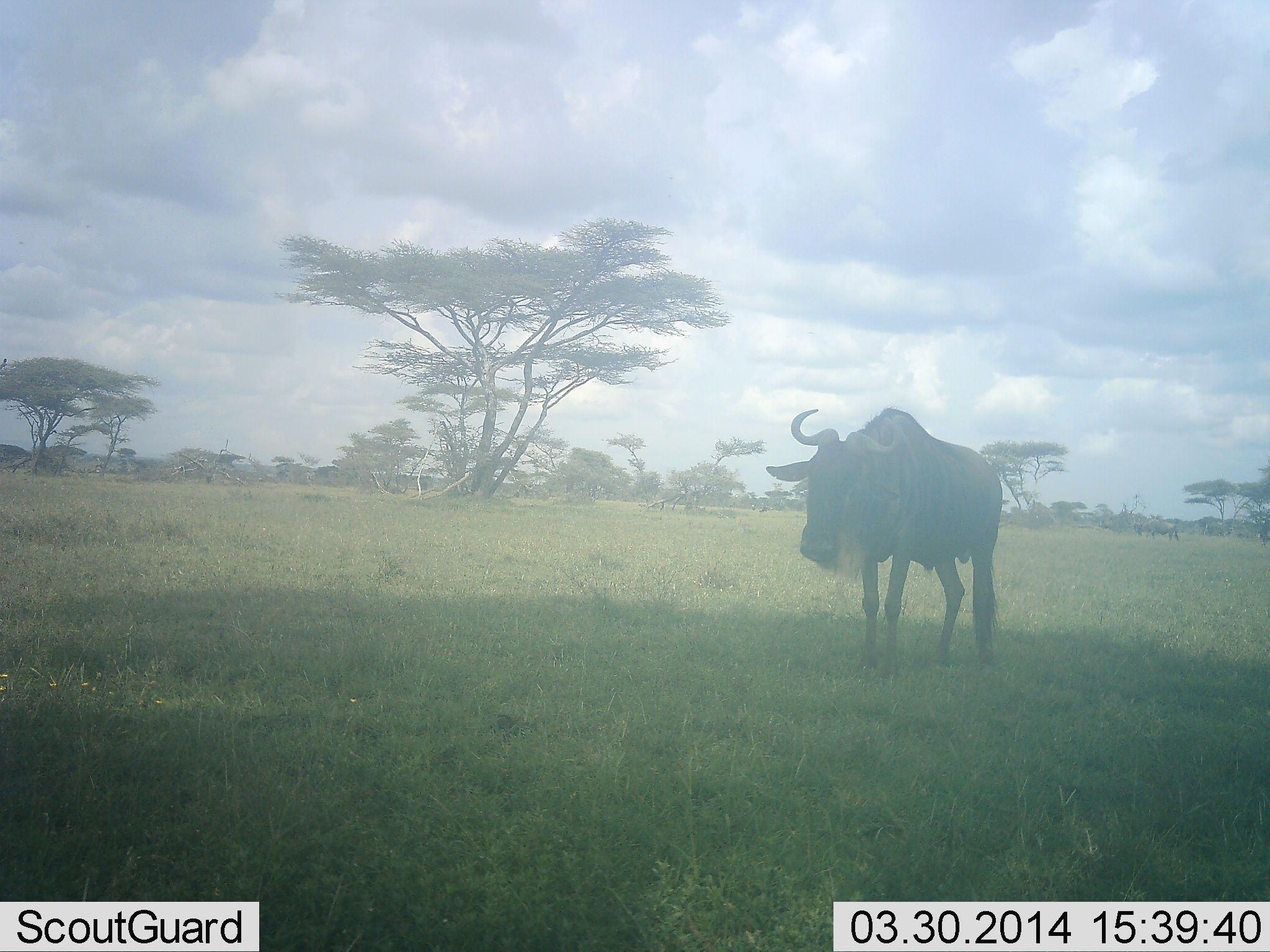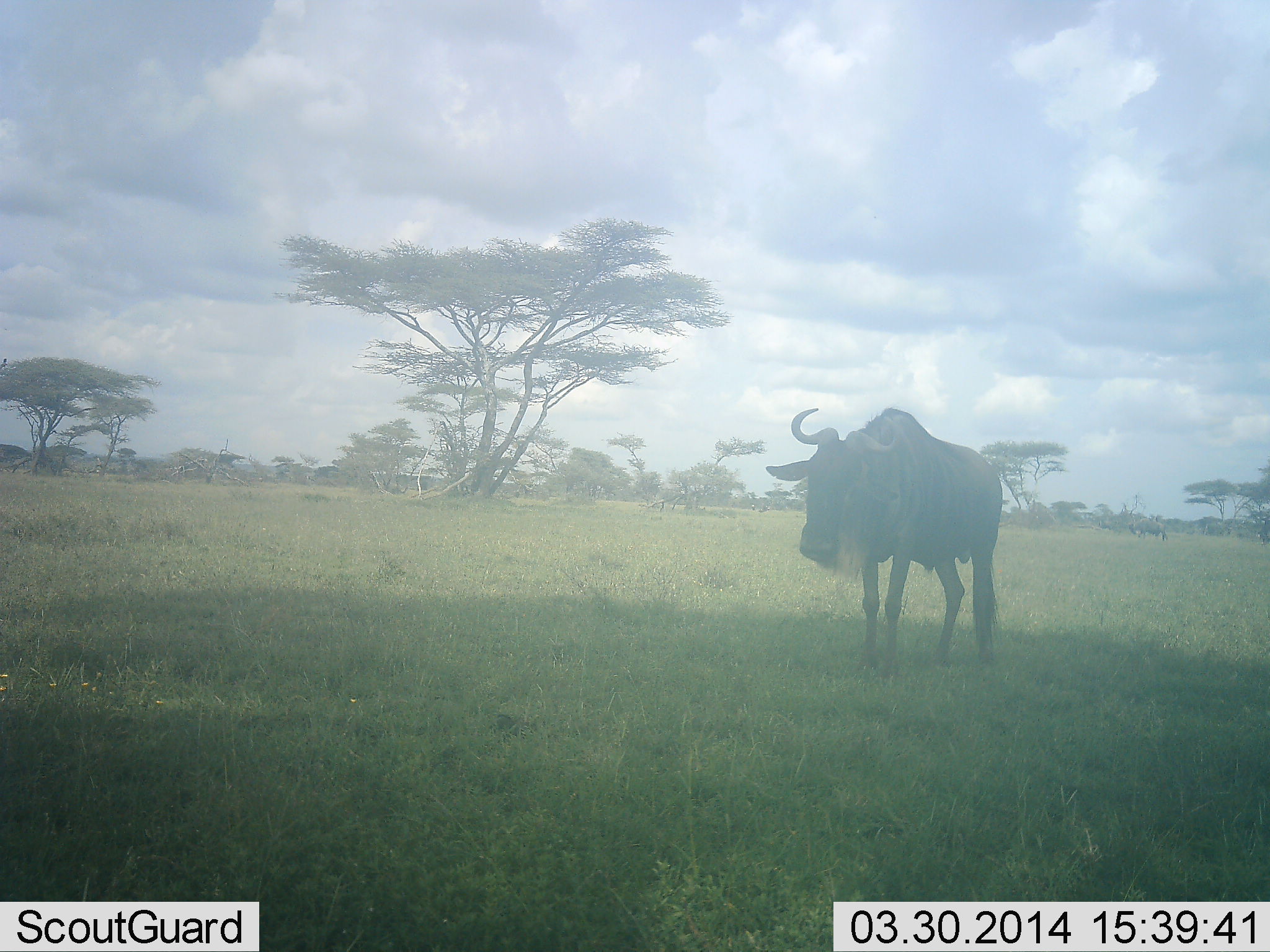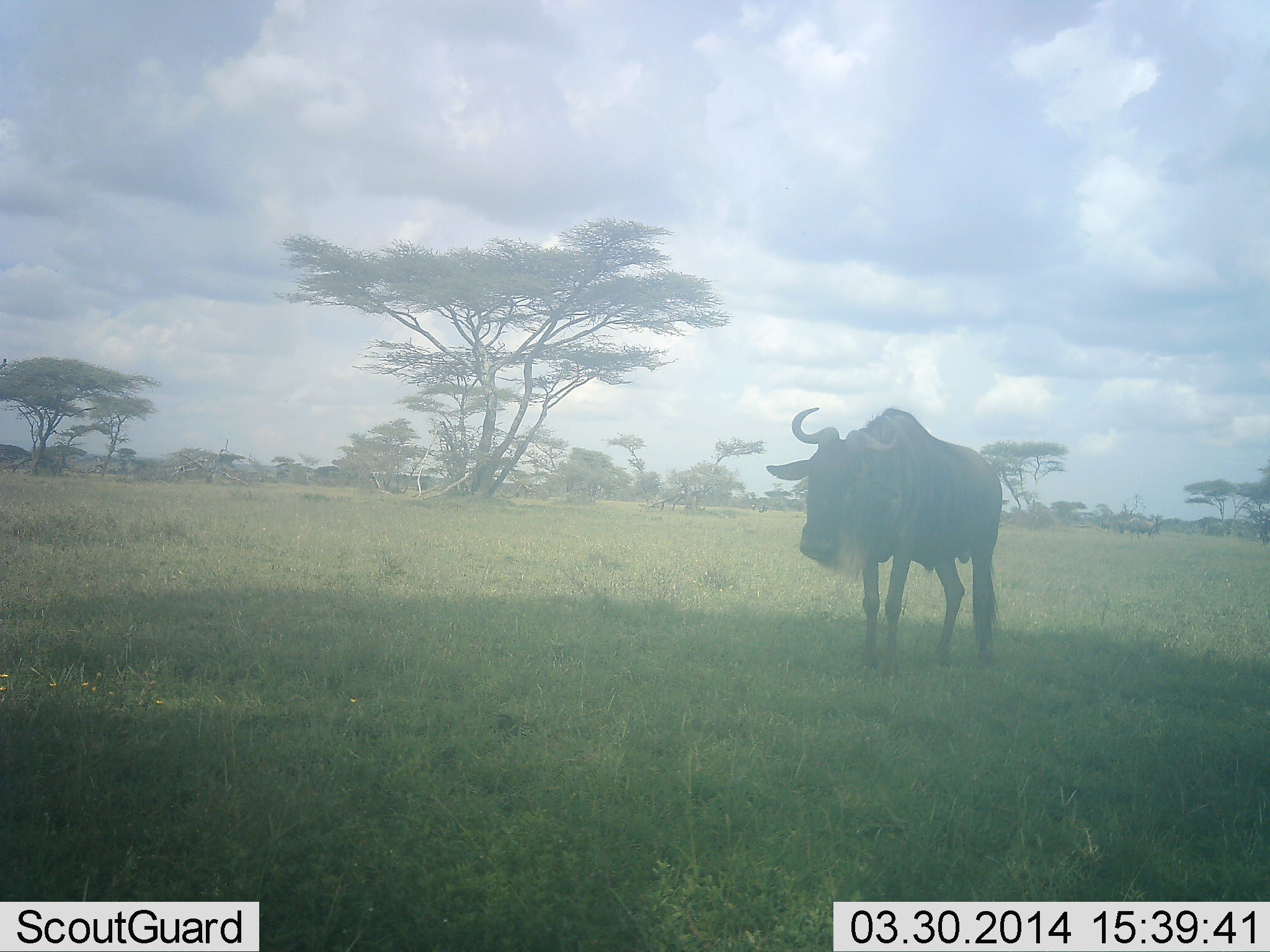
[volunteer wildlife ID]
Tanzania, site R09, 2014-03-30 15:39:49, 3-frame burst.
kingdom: Animalia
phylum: Chordata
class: Mammalia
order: Artiodactyla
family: Bovidae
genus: Connochaetes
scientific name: Connochaetes taurinus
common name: blue wildebeest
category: wildebeest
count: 1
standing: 90%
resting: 0%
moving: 20%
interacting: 0%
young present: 0%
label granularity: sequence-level